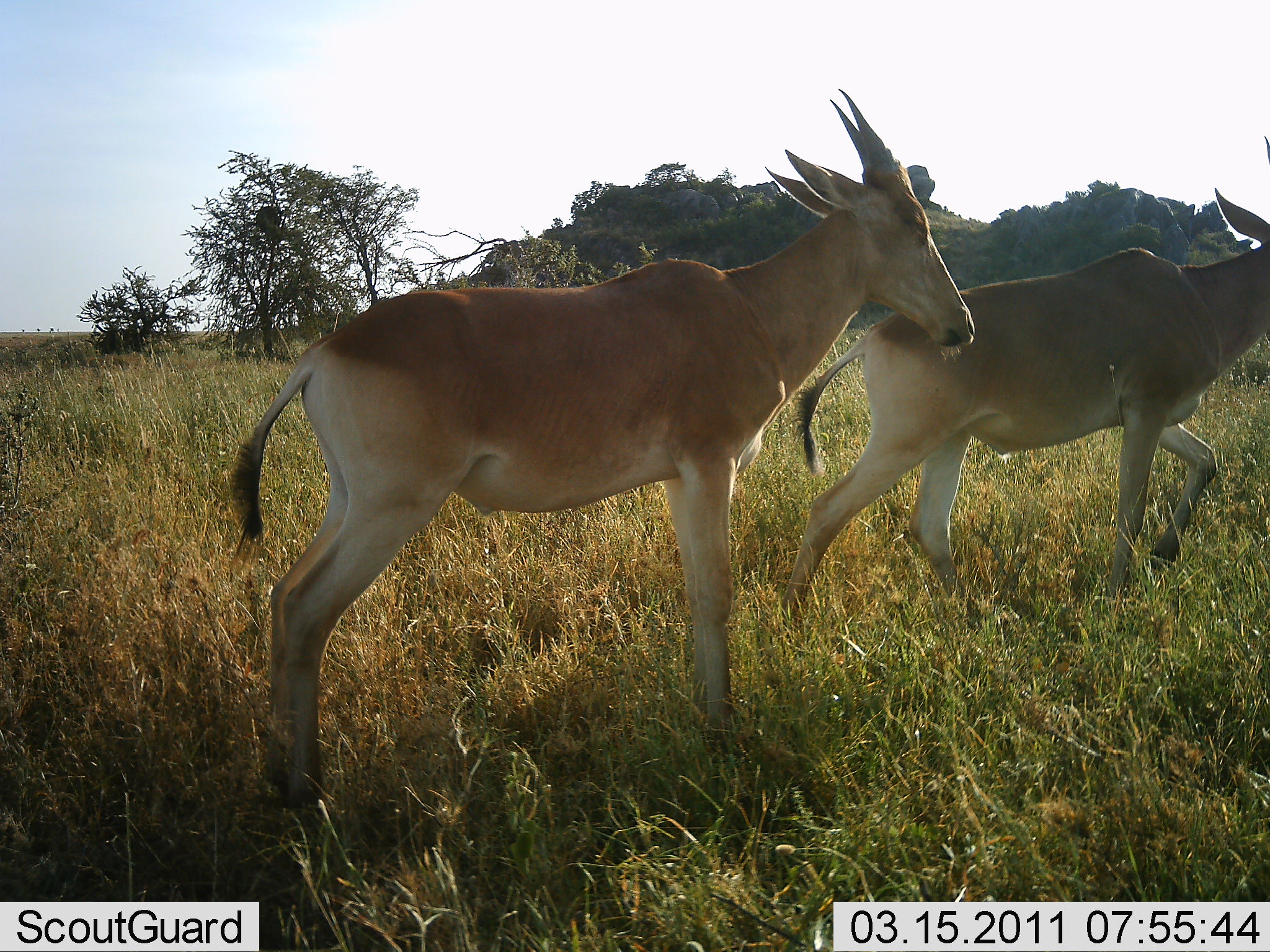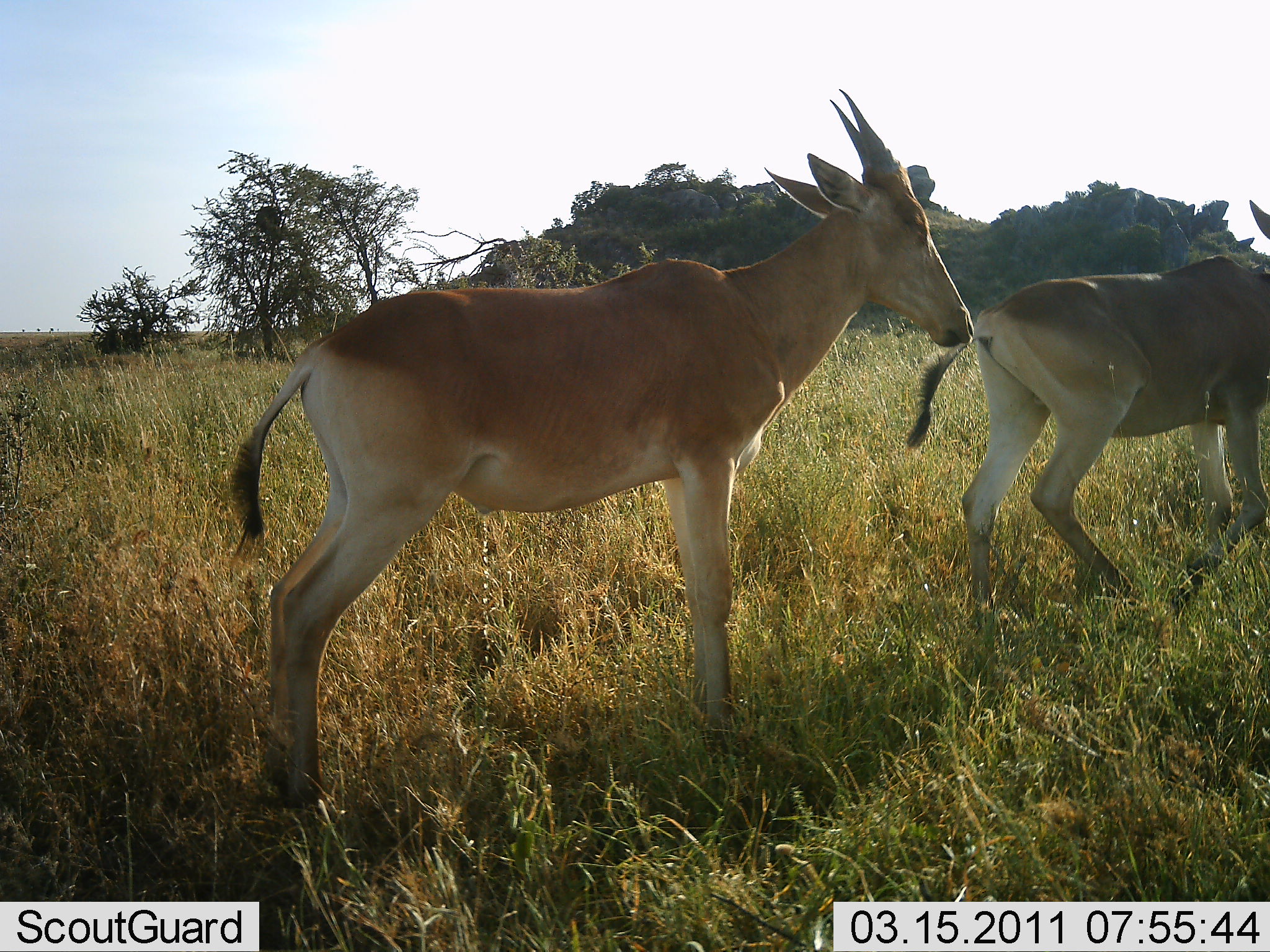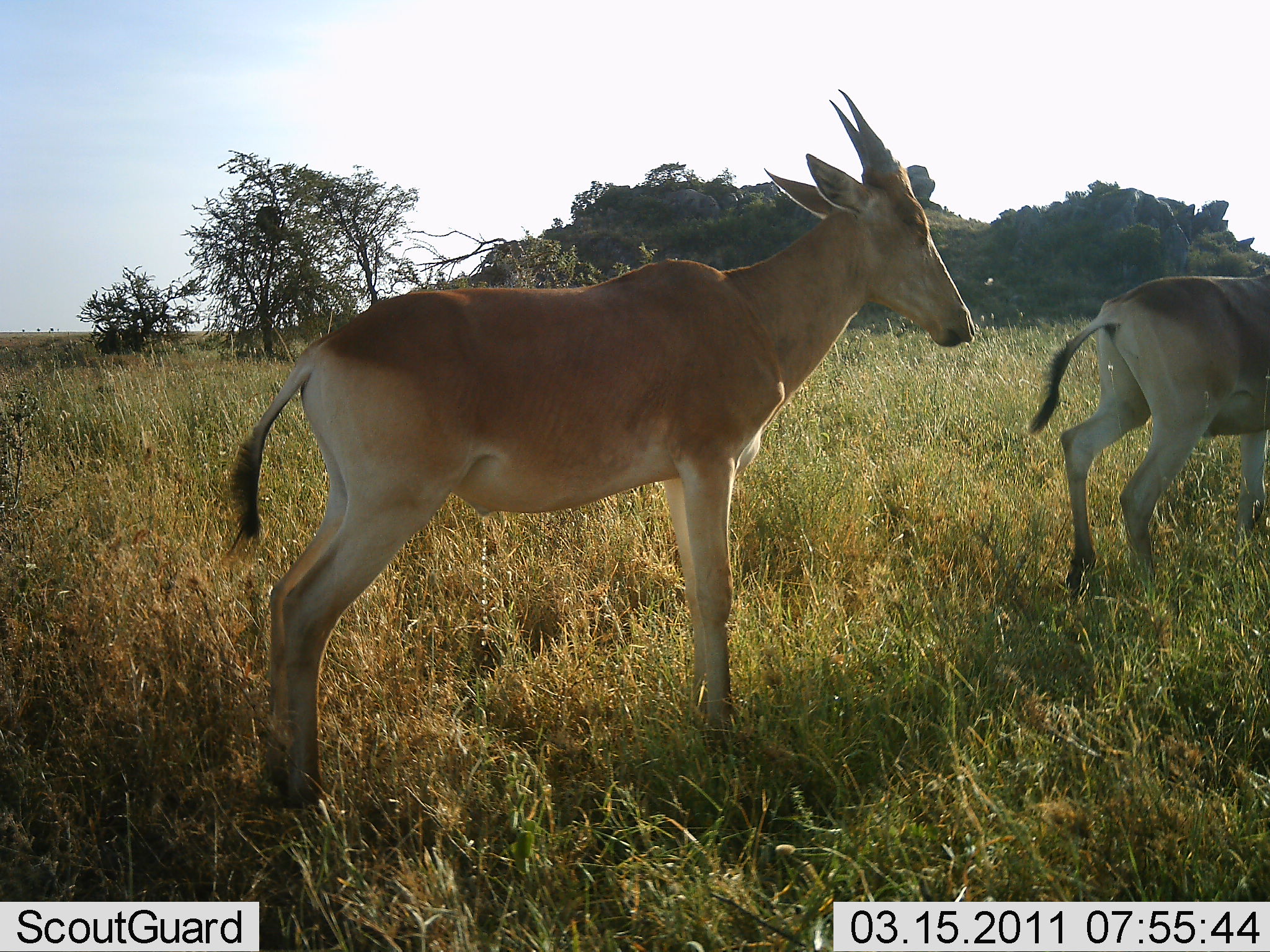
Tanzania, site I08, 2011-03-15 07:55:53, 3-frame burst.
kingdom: Animalia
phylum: Chordata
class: Mammalia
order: Artiodactyla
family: Bovidae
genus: Alcelaphus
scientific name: Alcelaphus buselaphus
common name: hartebeest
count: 2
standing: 100%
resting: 0%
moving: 100%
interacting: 0%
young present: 0%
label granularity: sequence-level